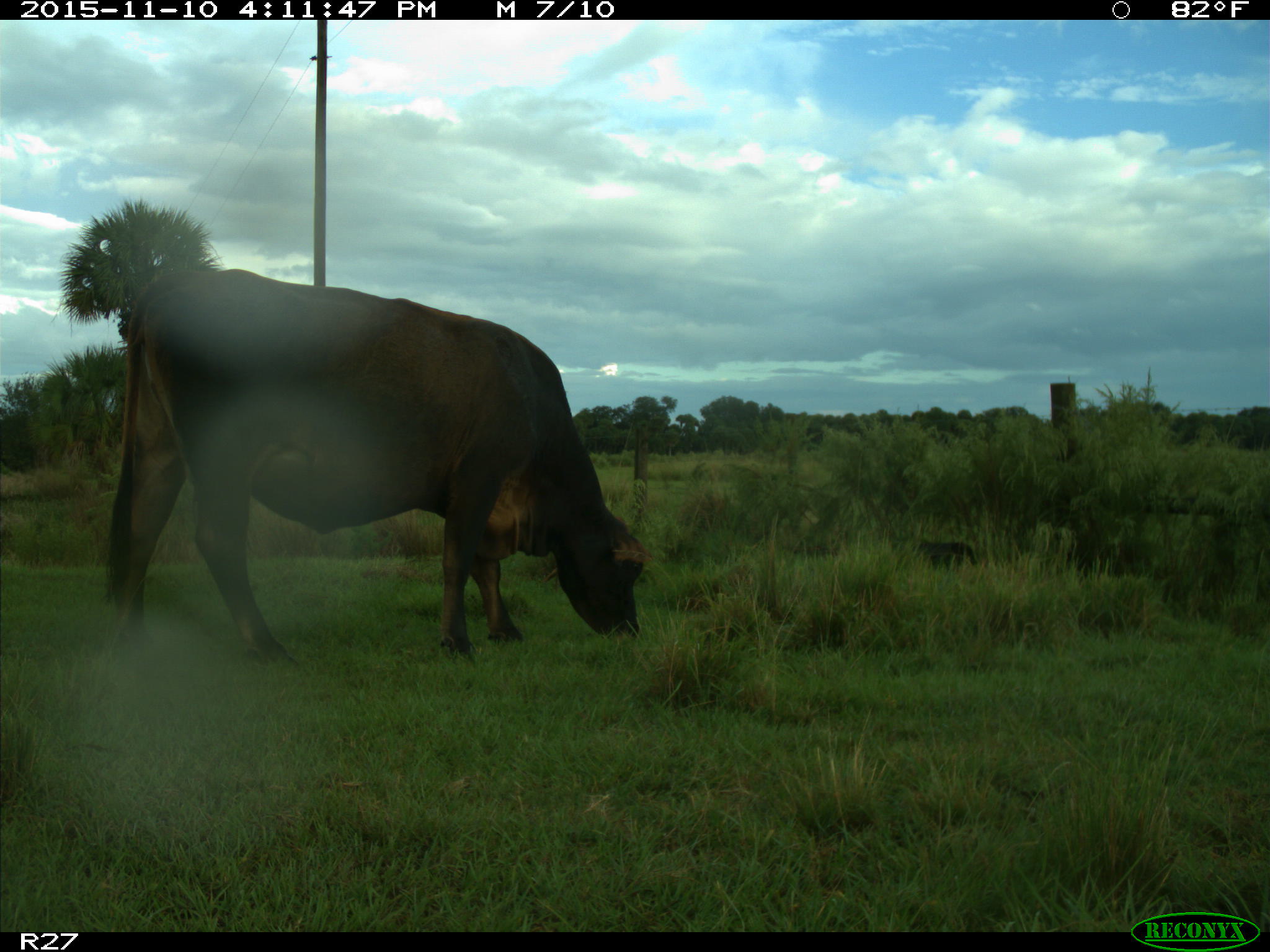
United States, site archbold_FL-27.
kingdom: Animalia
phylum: Chordata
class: Mammalia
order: Artiodactyla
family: Bovidae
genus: Bos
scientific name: Bos taurus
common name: domestic cow